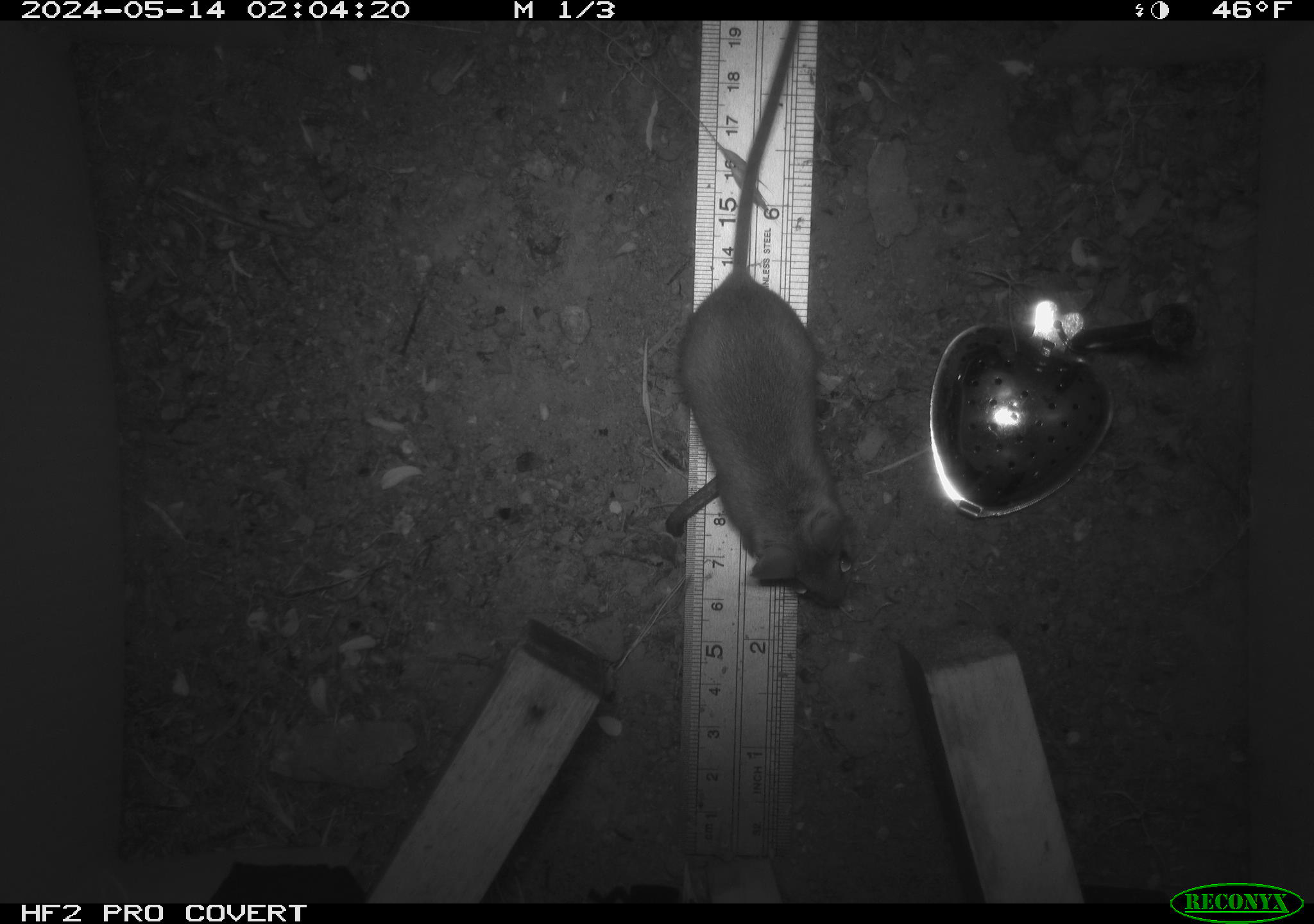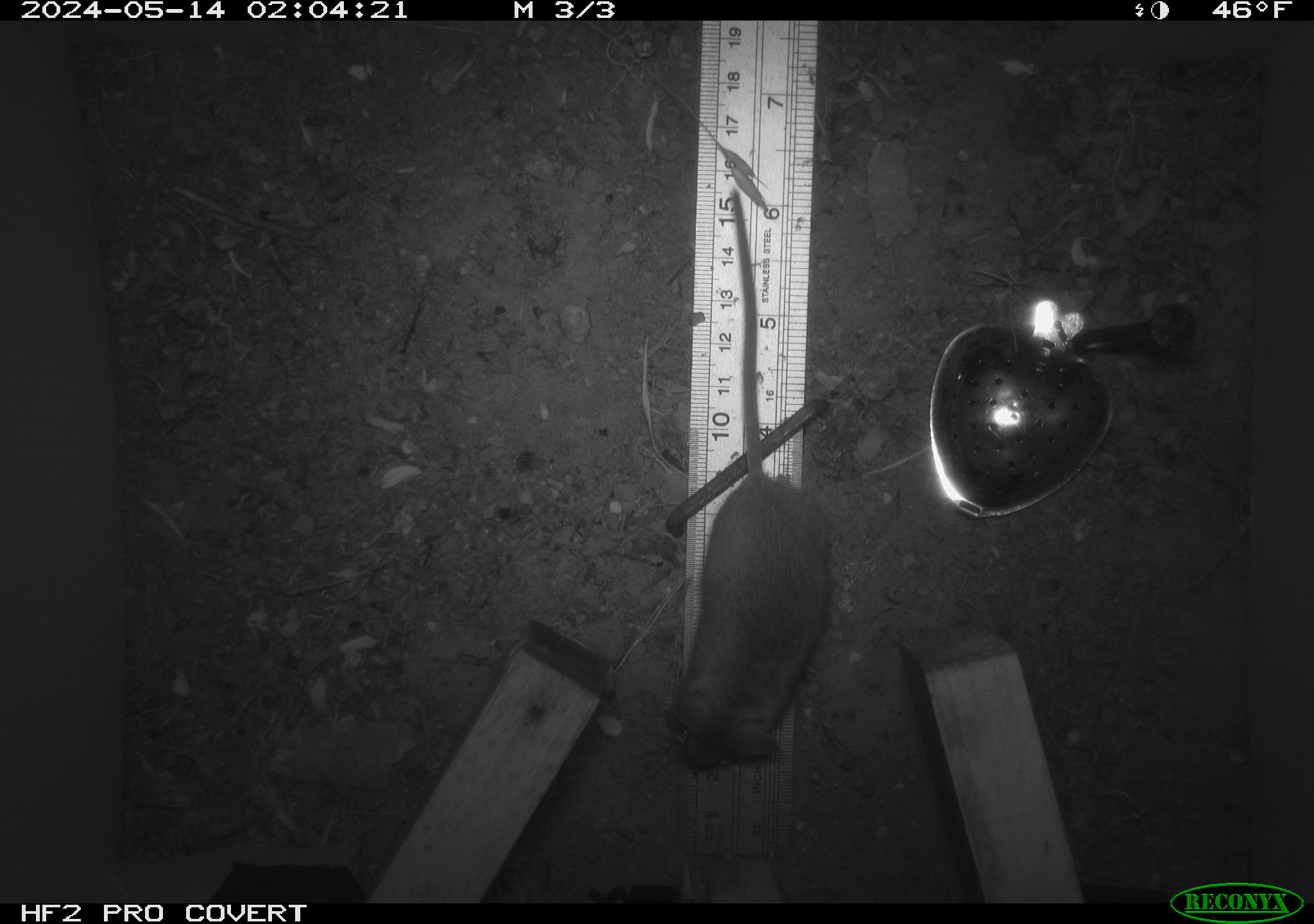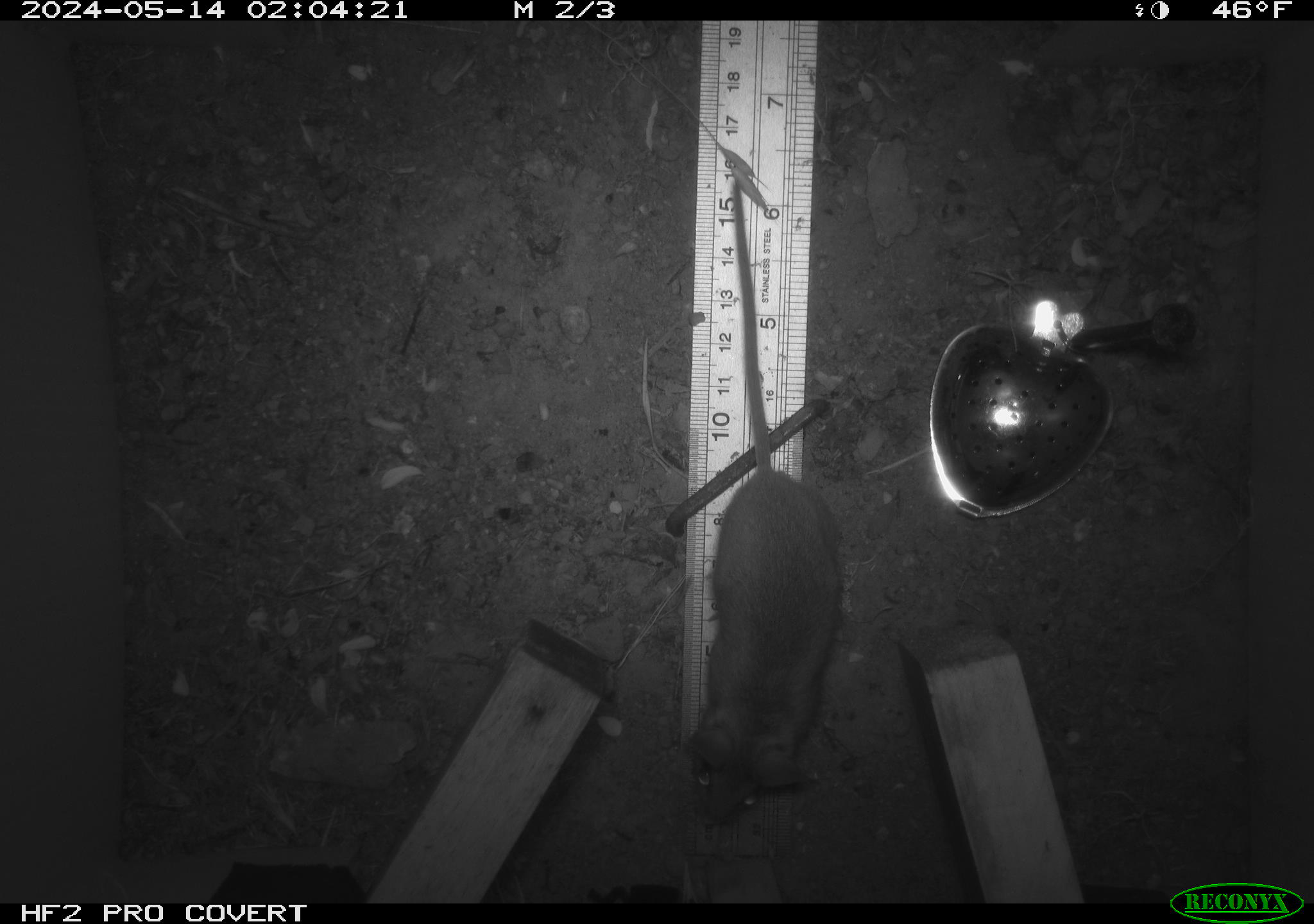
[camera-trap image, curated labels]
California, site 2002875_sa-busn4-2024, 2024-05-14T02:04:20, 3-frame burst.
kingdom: Animalia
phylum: Chordata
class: Mammalia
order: Rodentia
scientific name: Rodentia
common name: rodent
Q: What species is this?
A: Rodent (Rodentia).